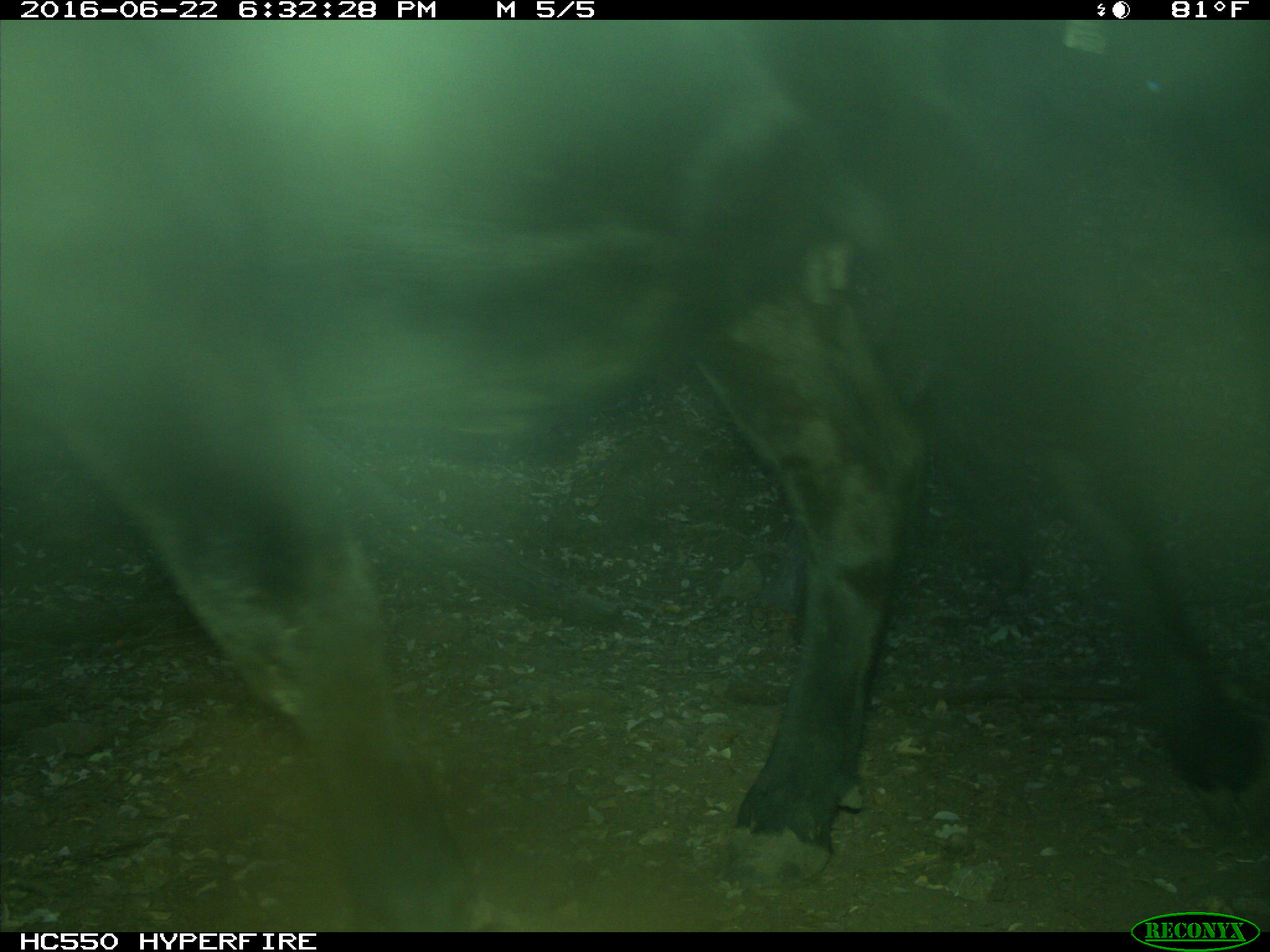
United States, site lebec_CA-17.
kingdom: Animalia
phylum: Chordata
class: Mammalia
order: Artiodactyla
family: Bovidae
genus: Bos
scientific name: Bos taurus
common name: domestic cow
Bos taurus (domestic cow).